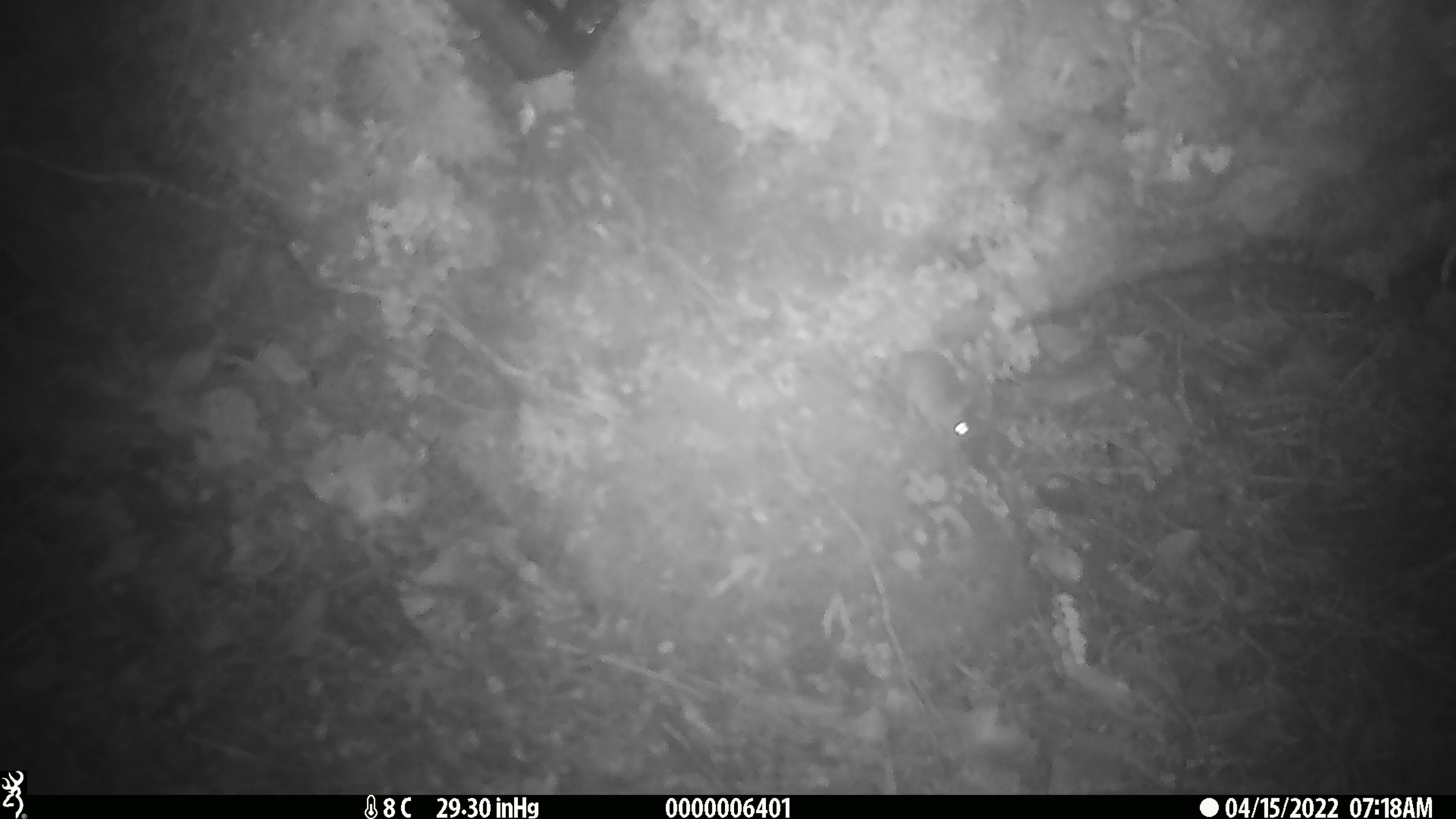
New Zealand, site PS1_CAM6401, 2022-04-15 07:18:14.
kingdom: Animalia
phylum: Chordata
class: Mammalia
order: Rodentia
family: Muridae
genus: Mus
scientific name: Mus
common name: mouse